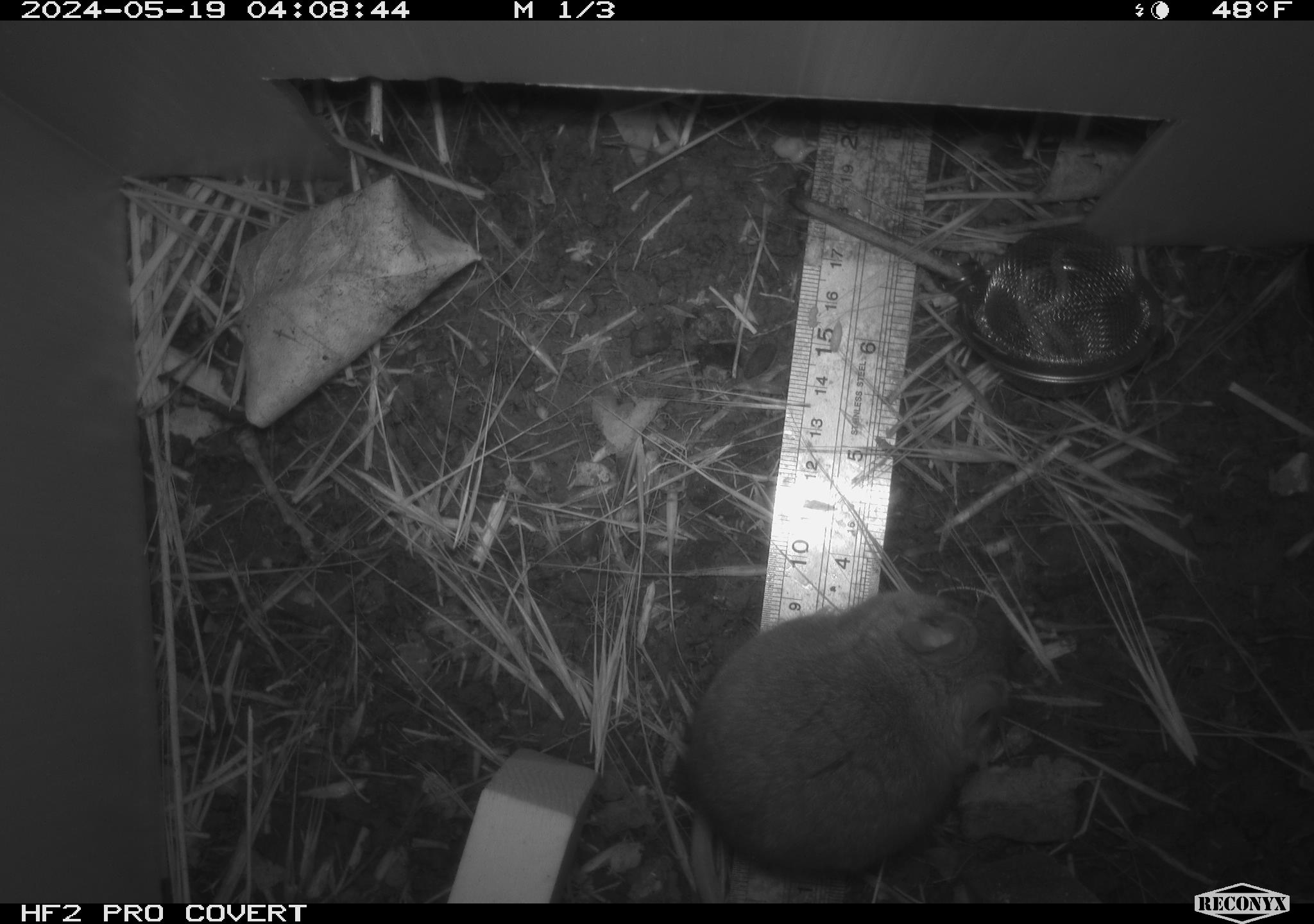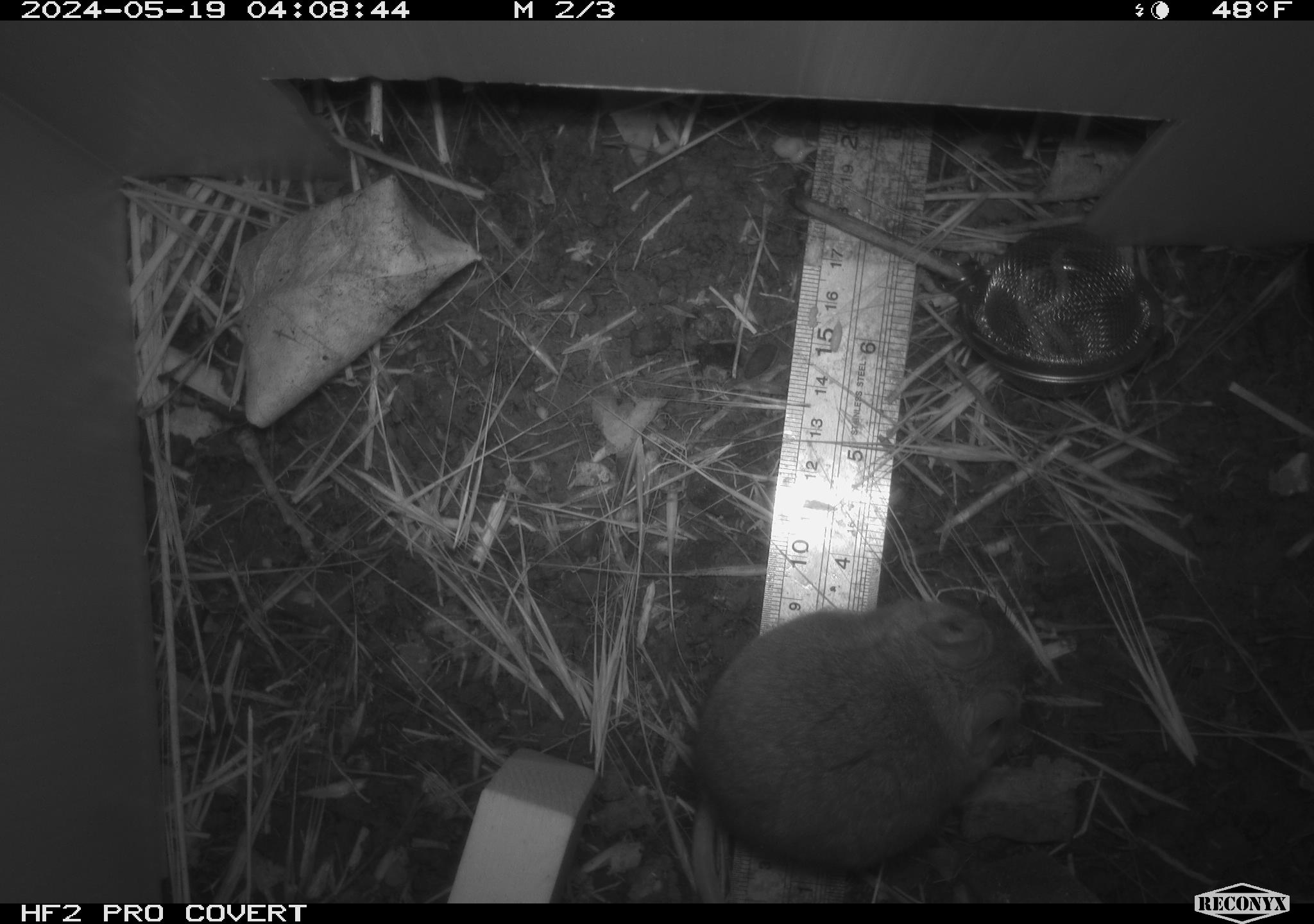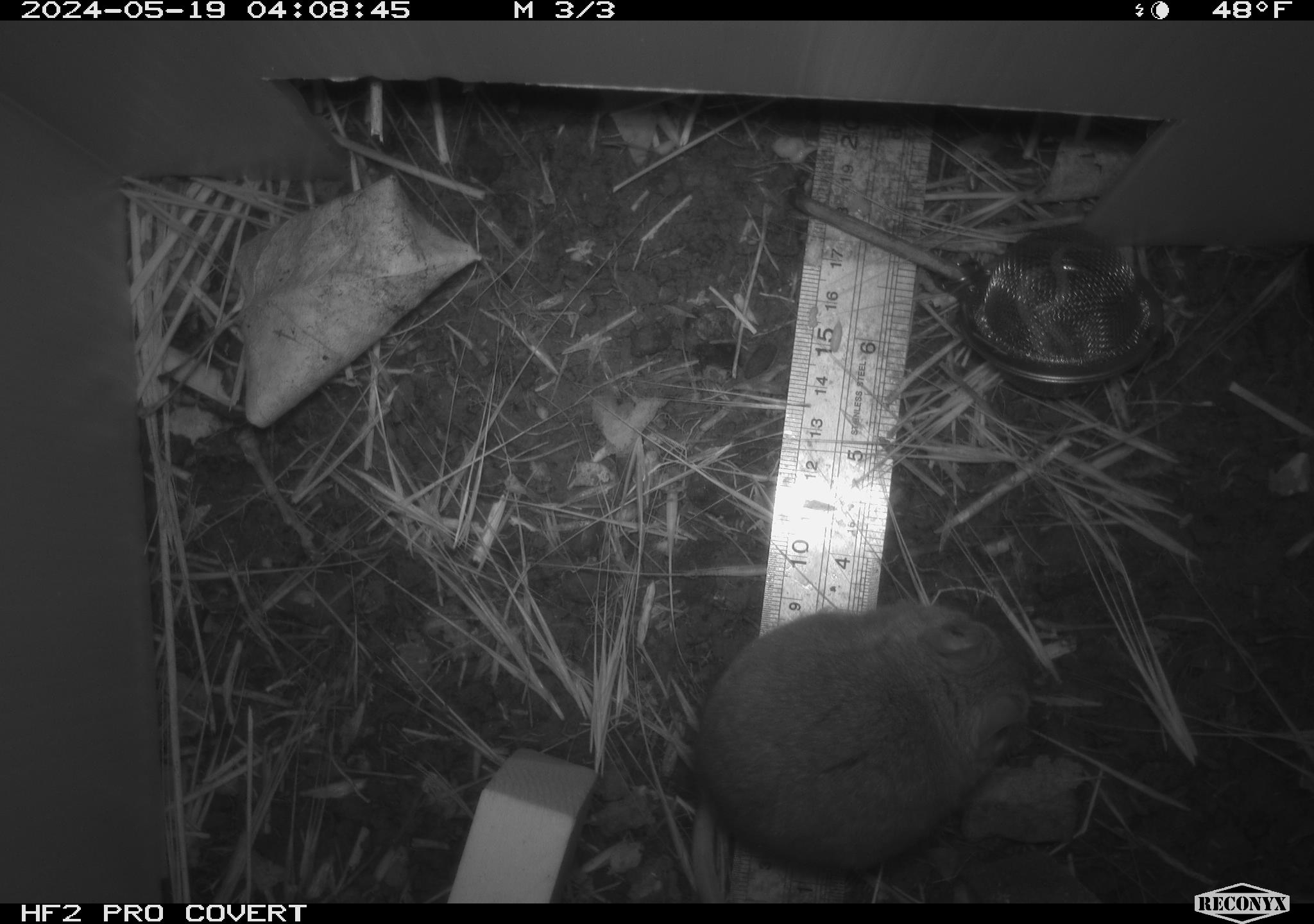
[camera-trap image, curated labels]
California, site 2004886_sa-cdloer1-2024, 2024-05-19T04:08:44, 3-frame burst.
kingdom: Animalia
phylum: Chordata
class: Mammalia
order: Rodentia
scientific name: Rodentia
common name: mouse species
Mouse species (Rodentia).